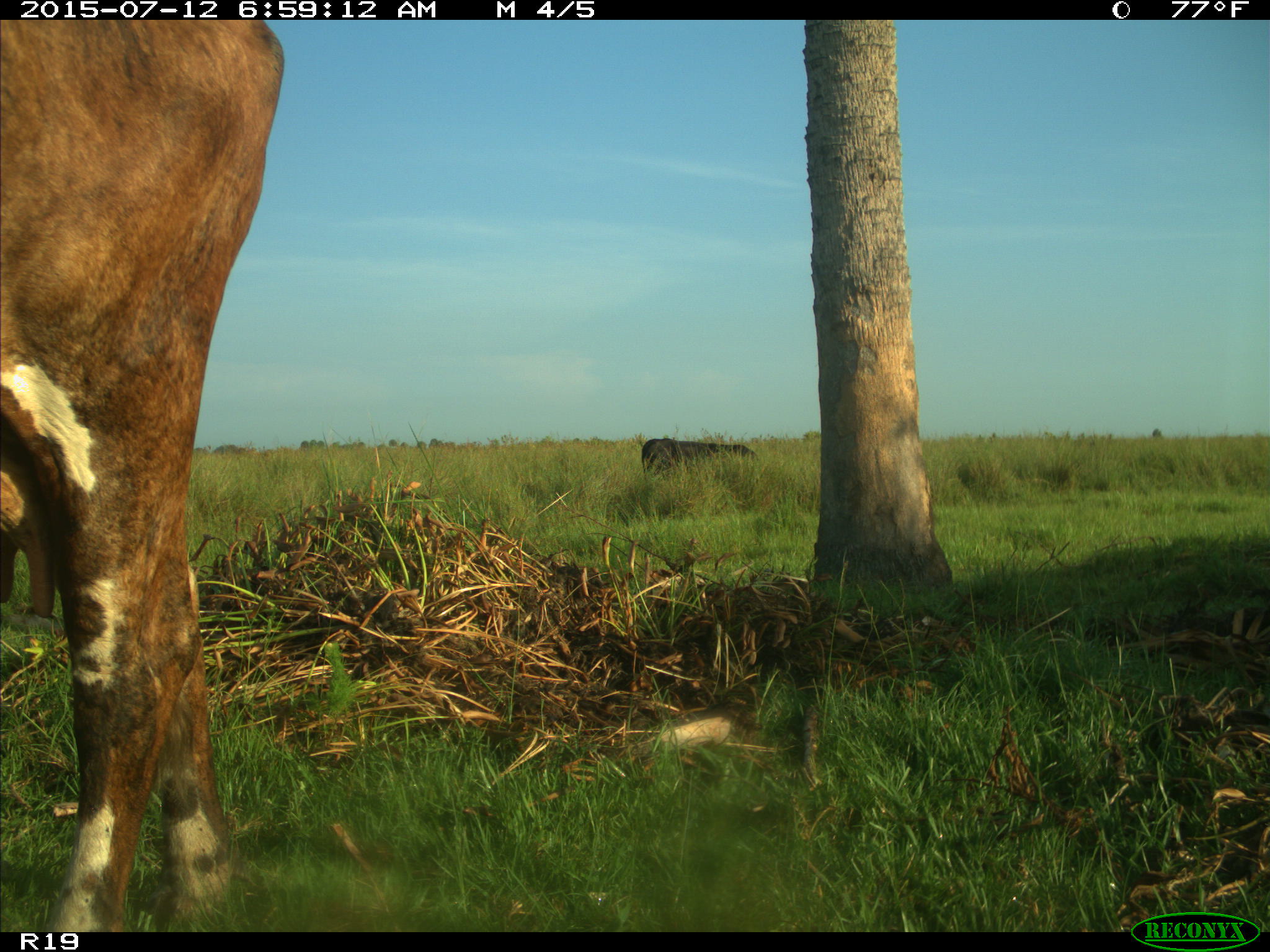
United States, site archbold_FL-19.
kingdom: Animalia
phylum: Chordata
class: Mammalia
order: Artiodactyla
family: Bovidae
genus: Bos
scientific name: Bos taurus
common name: domestic cow